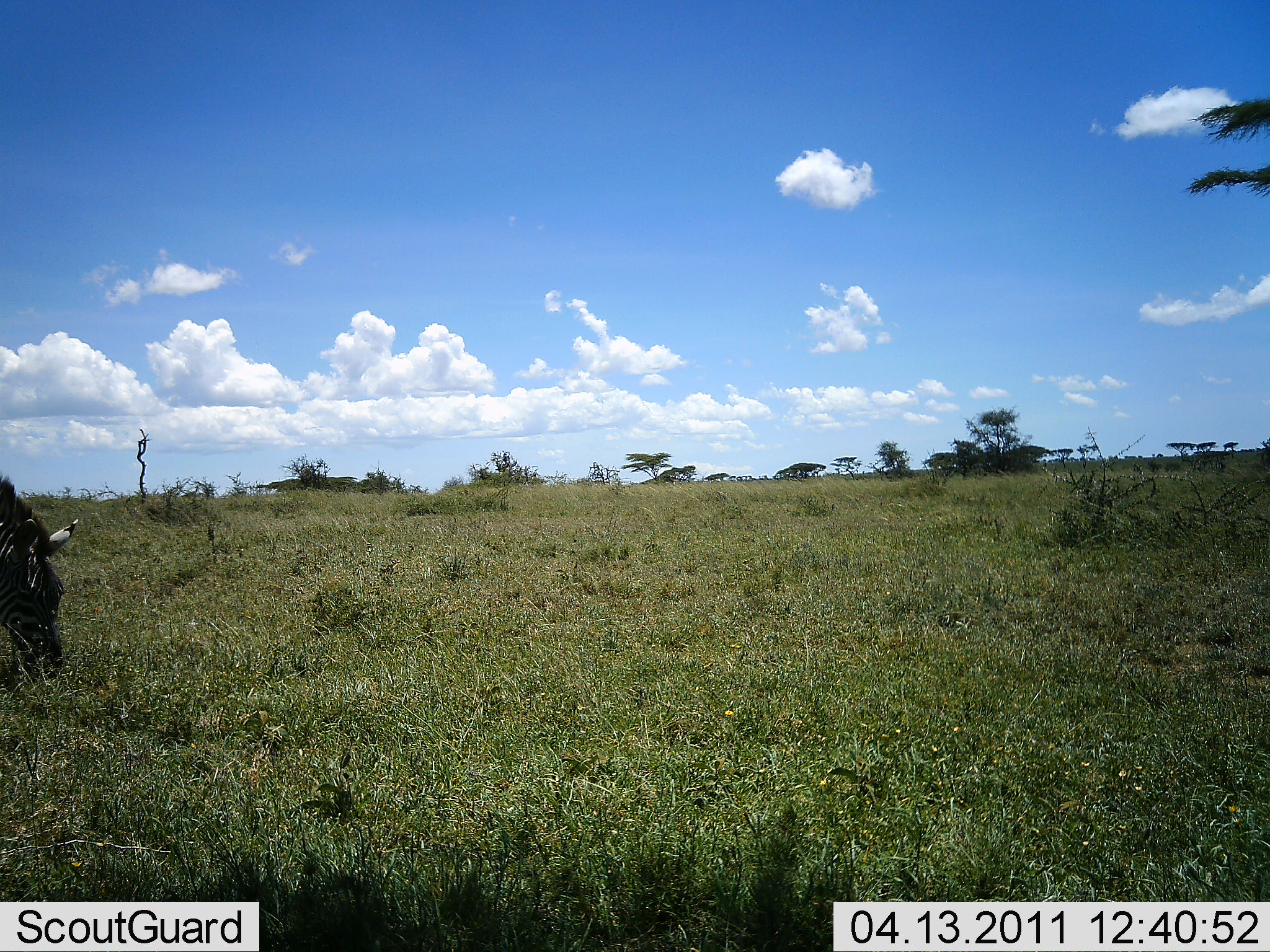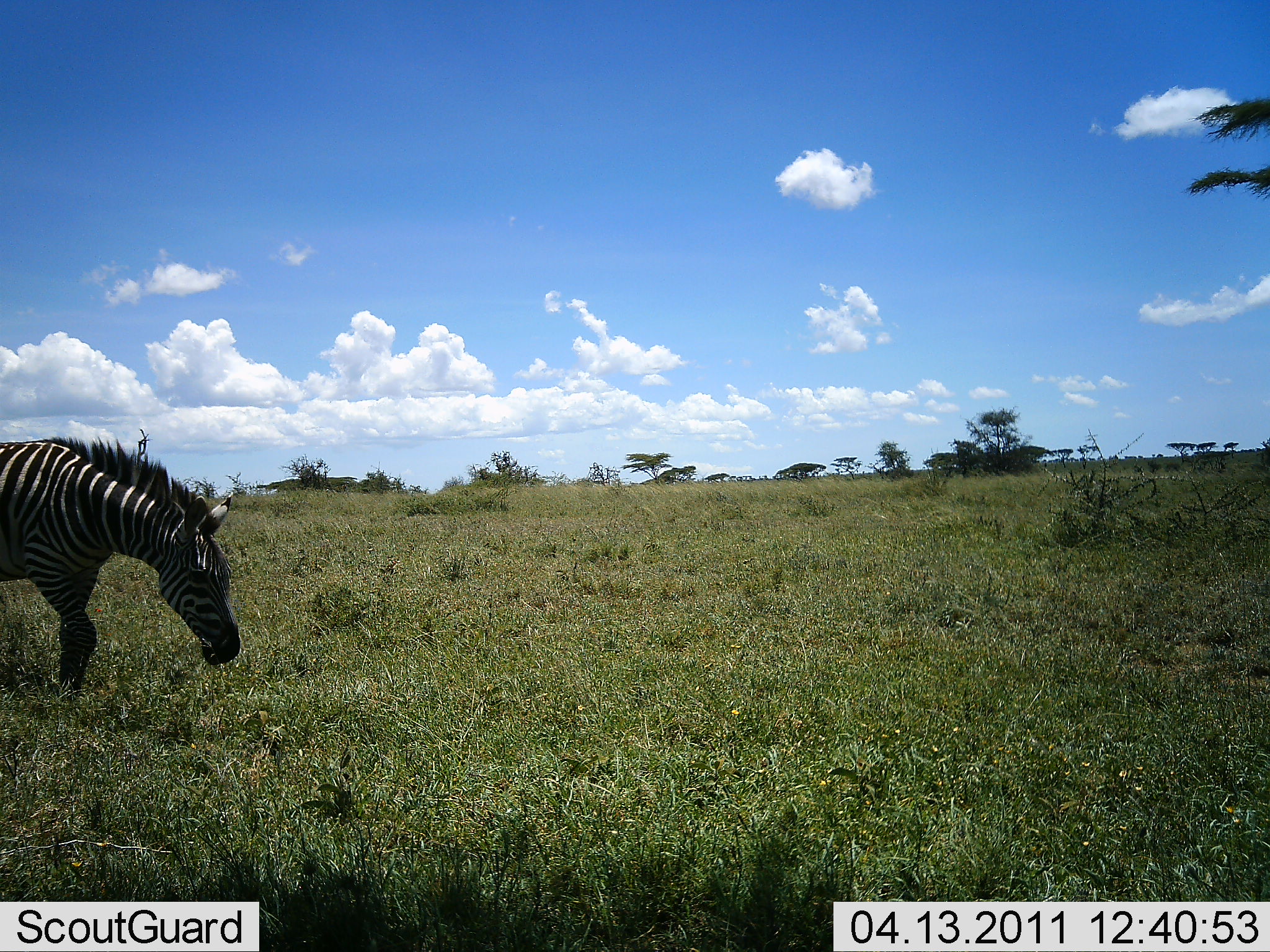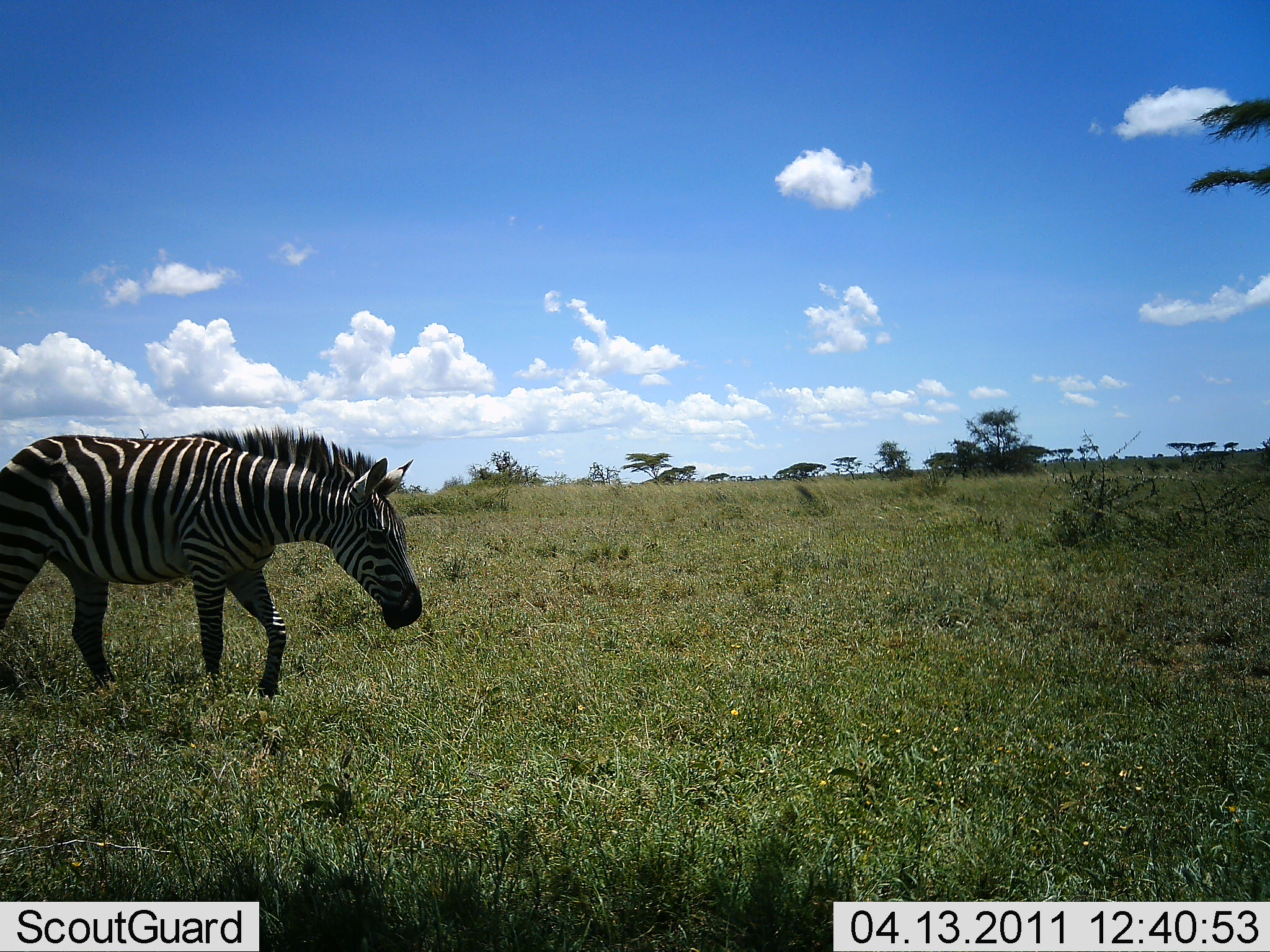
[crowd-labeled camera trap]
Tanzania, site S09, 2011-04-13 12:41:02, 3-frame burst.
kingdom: Animalia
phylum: Chordata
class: Mammalia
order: Perissodactyla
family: Equidae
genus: Equus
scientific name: Equus quagga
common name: plains zebra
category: zebra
Zebra (plains zebra) (Equus quagga), count 1. Behavior (volunteer vote fractions): standing 0%, resting 0%, moving 100%, interacting 0%. Young present (vote fraction): 0%. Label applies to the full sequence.